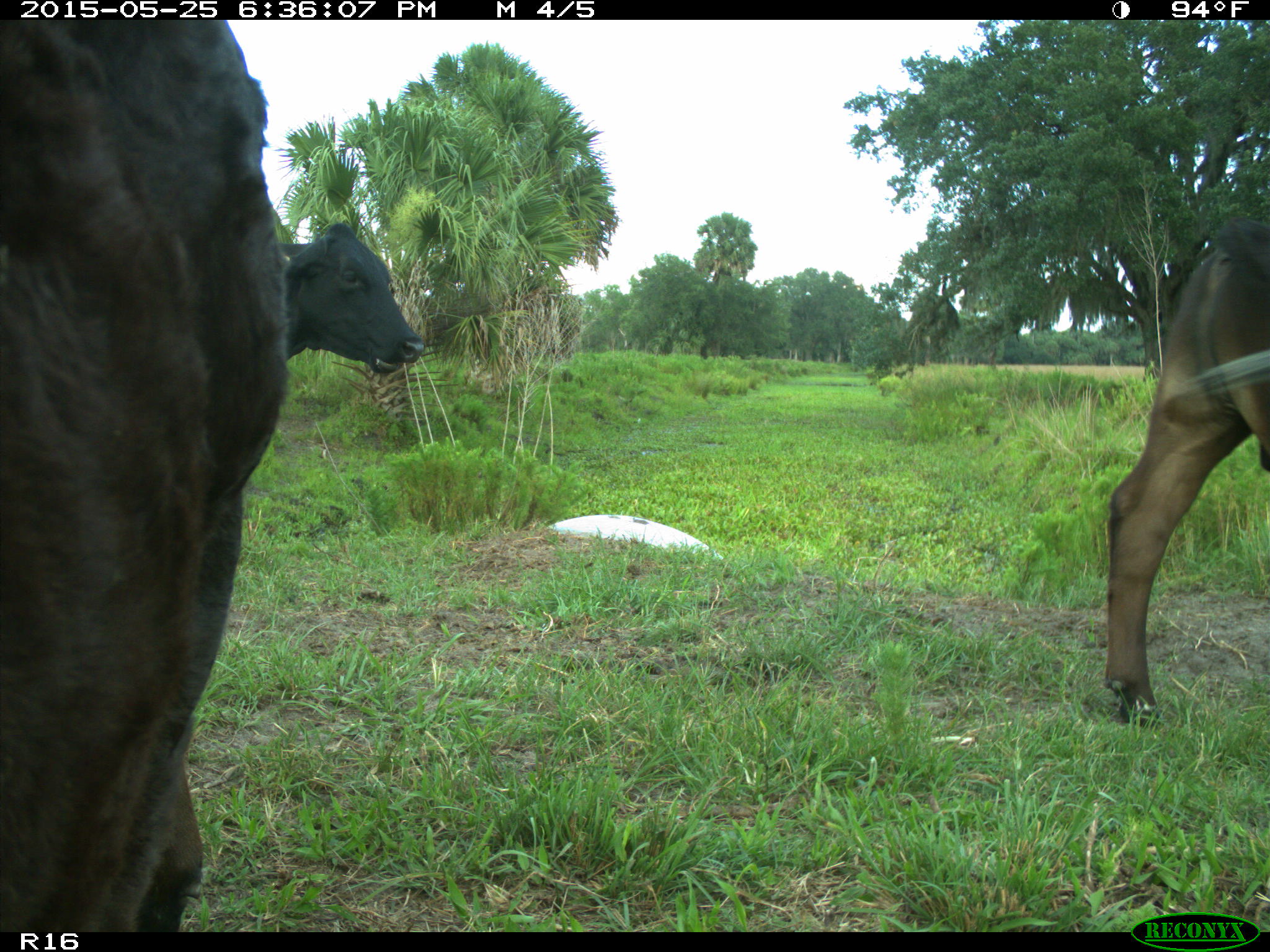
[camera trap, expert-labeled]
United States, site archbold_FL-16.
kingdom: Animalia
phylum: Chordata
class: Mammalia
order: Artiodactyla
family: Bovidae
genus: Bos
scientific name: Bos taurus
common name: domestic cow